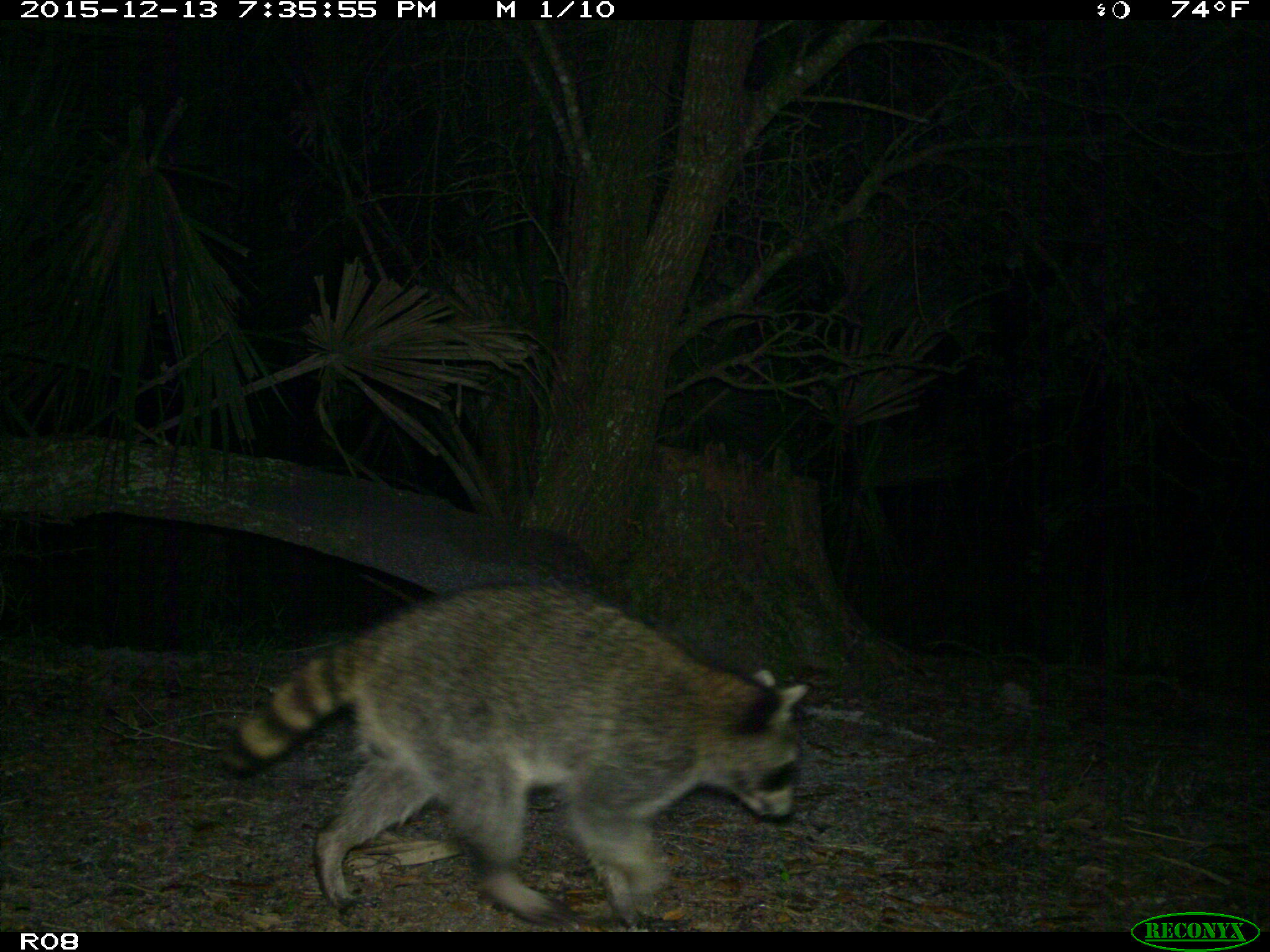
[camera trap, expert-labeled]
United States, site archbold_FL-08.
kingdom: Animalia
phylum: Chordata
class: Mammalia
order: Carnivora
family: Procyonidae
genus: Procyon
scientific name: Procyon lotor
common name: common raccoon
Procyon lotor (common raccoon).